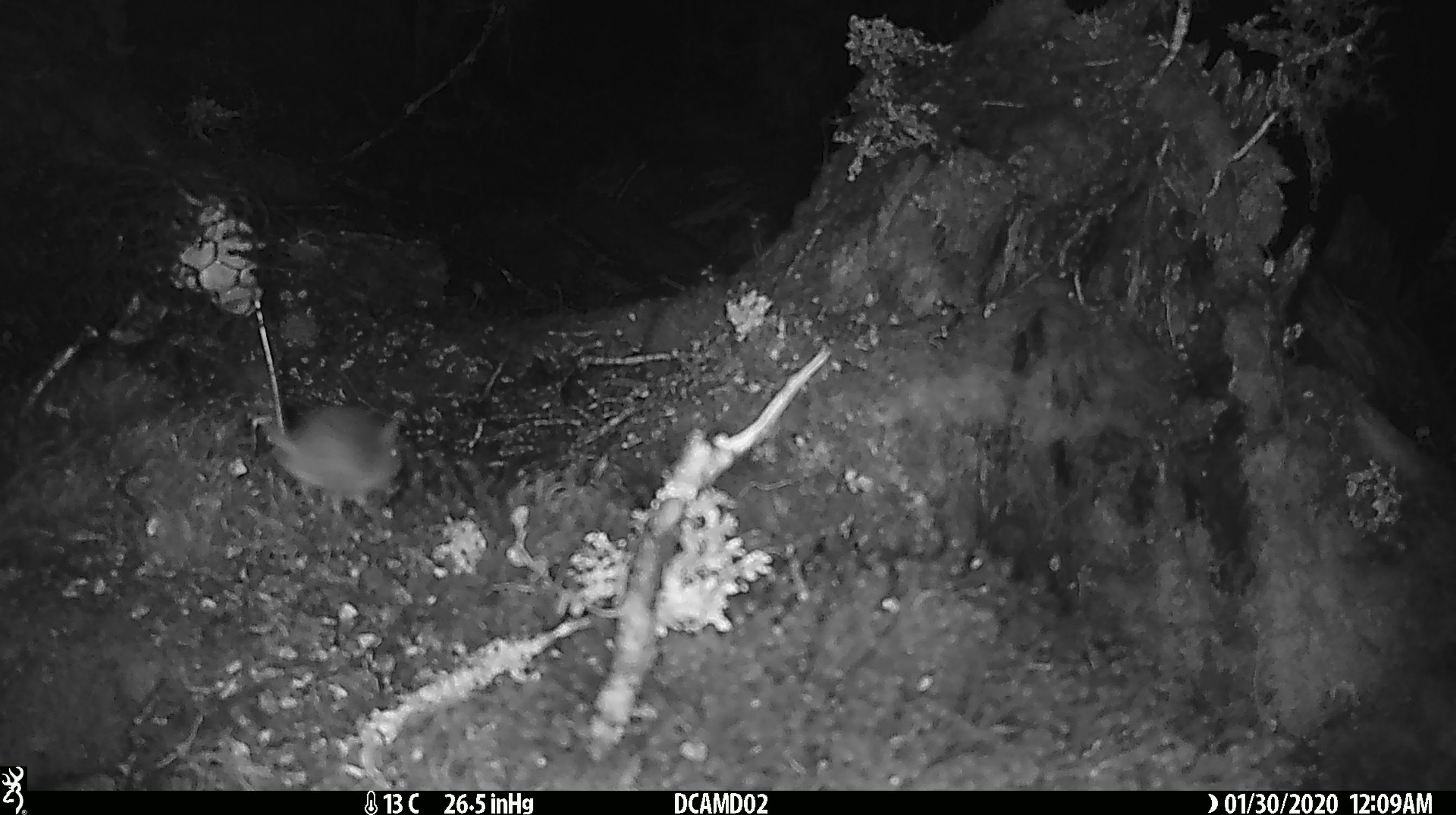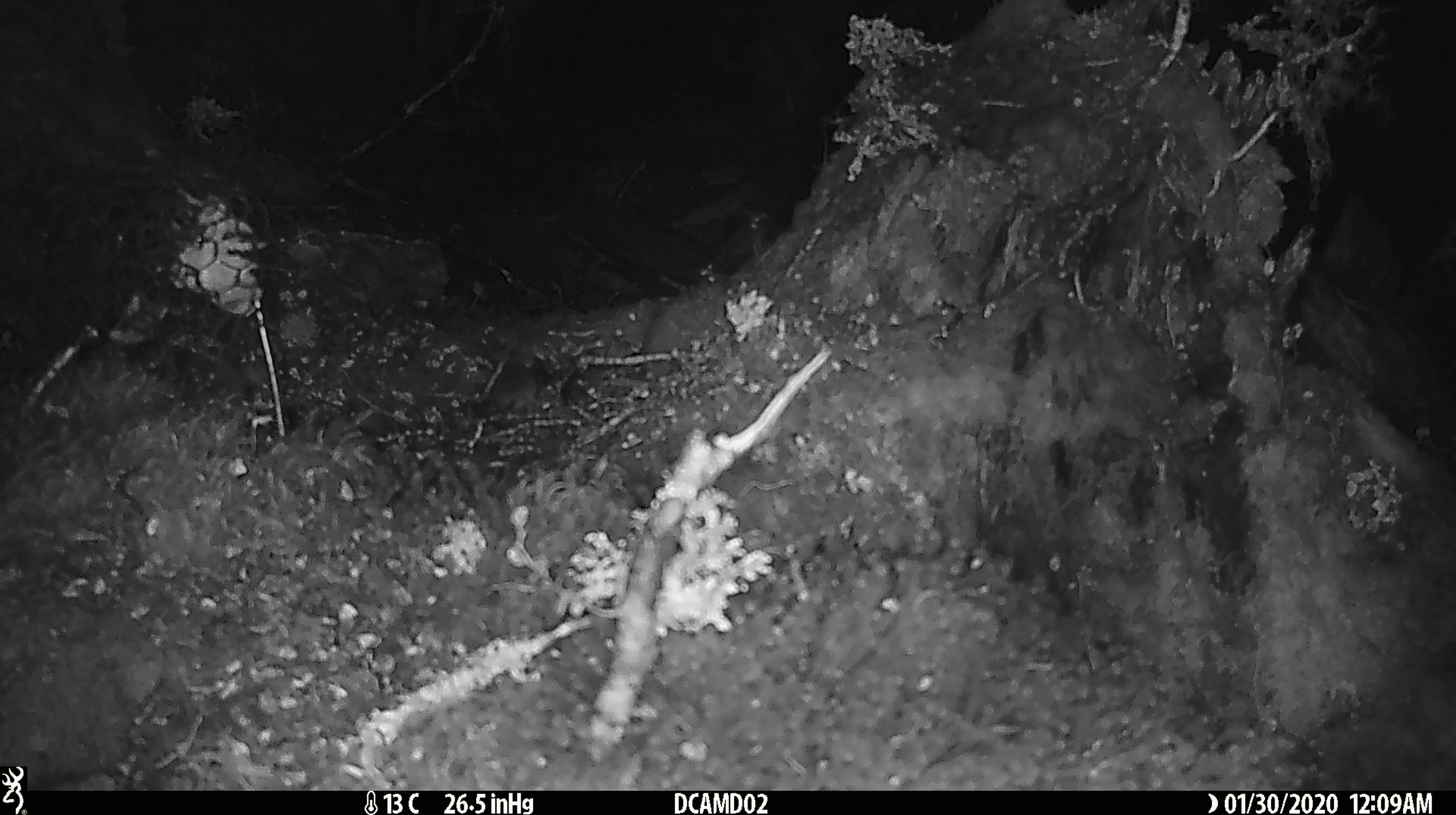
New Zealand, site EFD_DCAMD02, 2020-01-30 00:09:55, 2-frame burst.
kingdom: Animalia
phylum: Chordata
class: Mammalia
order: Rodentia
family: Muridae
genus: Mus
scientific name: Mus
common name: mouse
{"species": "mouse (Mus)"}